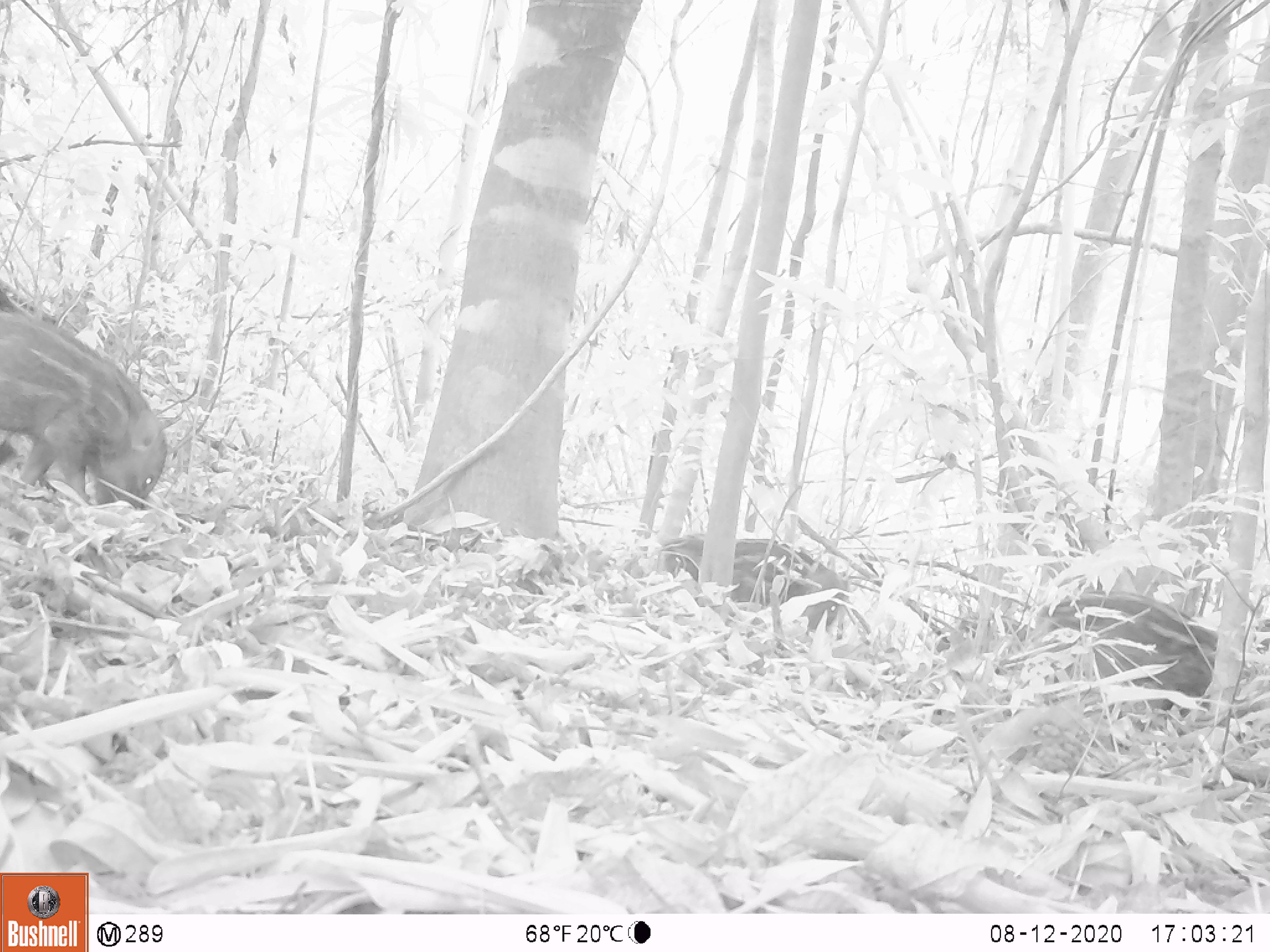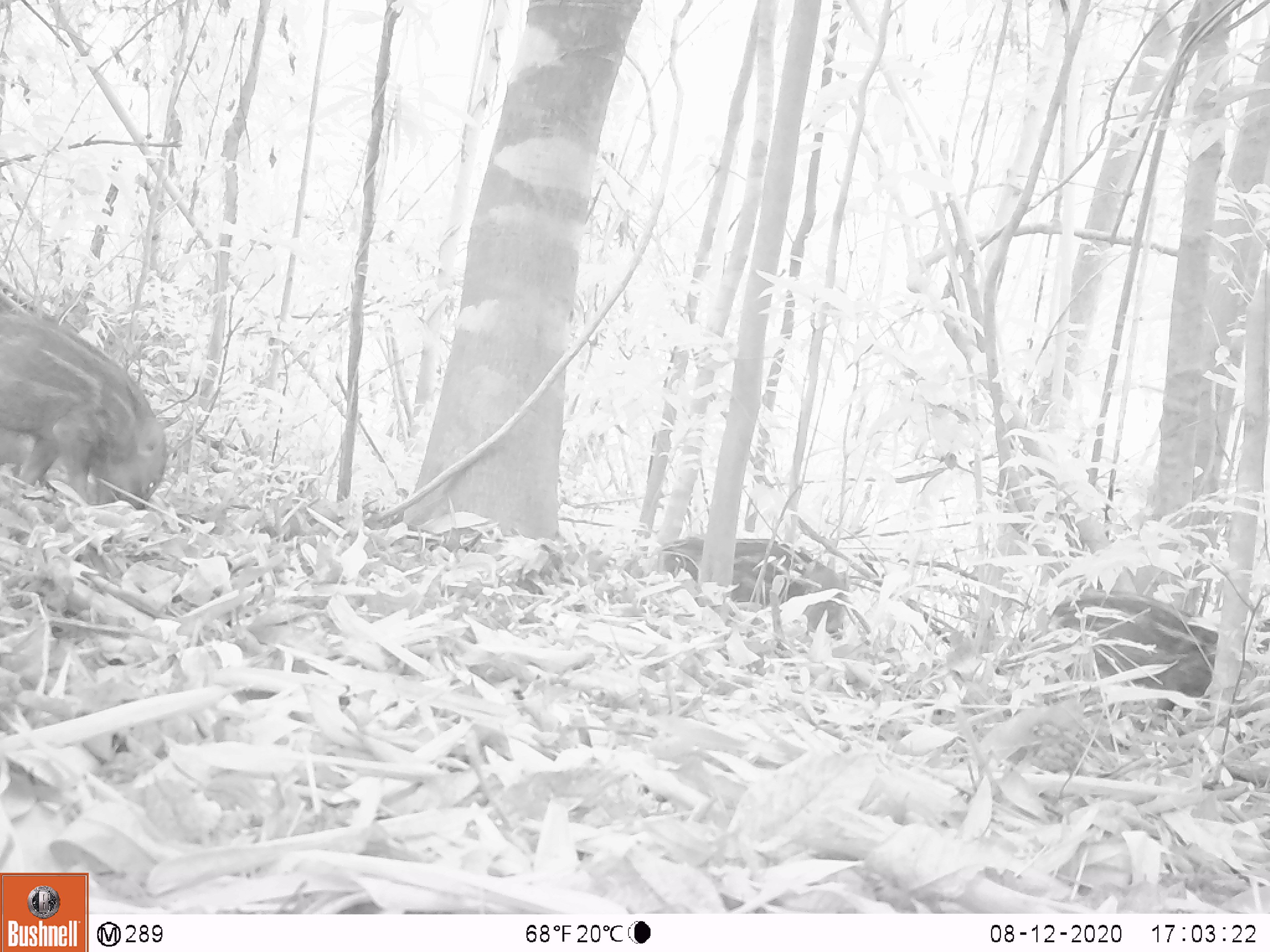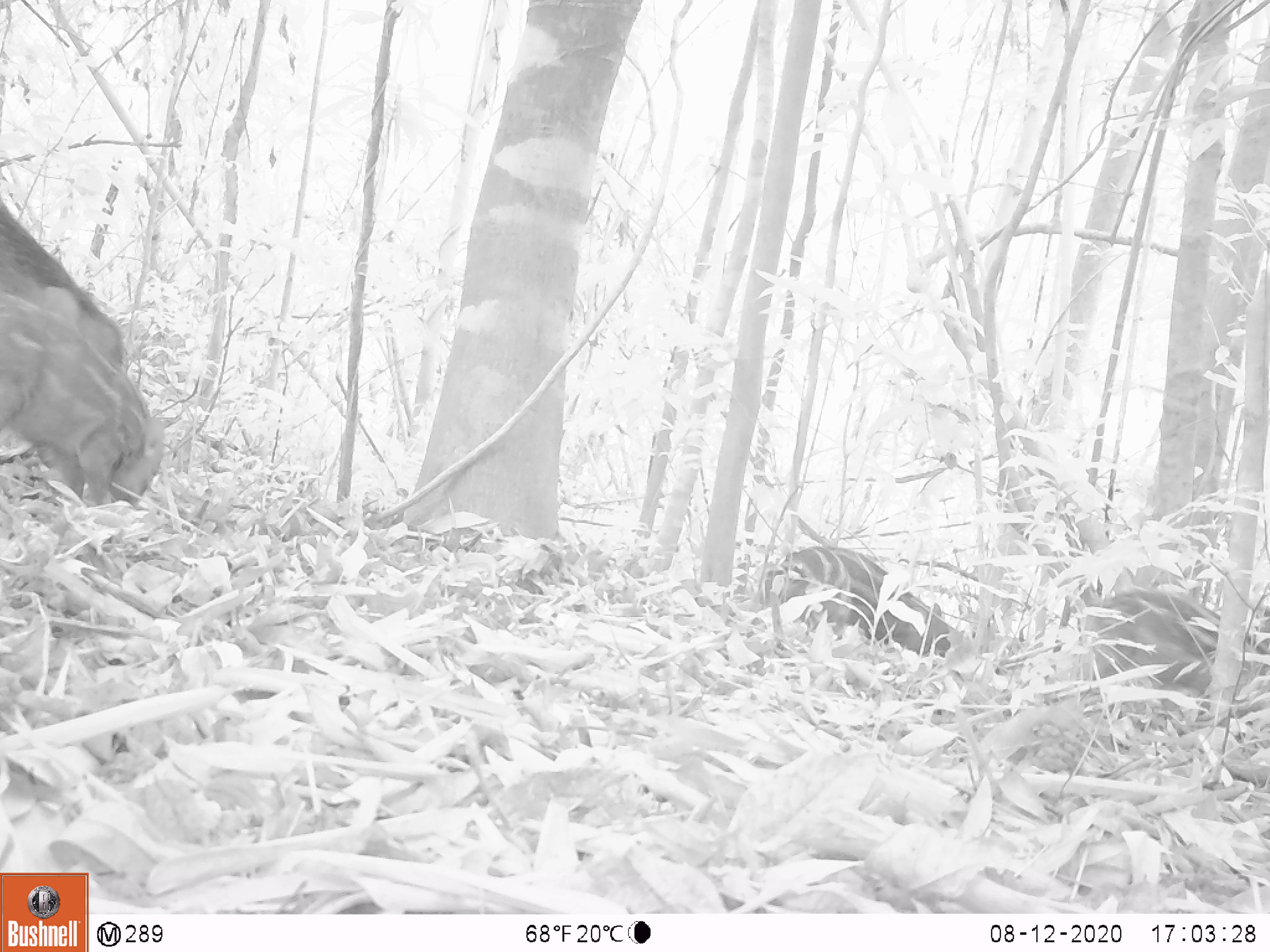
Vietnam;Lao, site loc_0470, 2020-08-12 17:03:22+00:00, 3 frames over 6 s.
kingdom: Animalia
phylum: Chordata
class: Mammalia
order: Artiodactyla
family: Suidae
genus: Sus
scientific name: Sus scrofa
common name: eurasian wild pig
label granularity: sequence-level